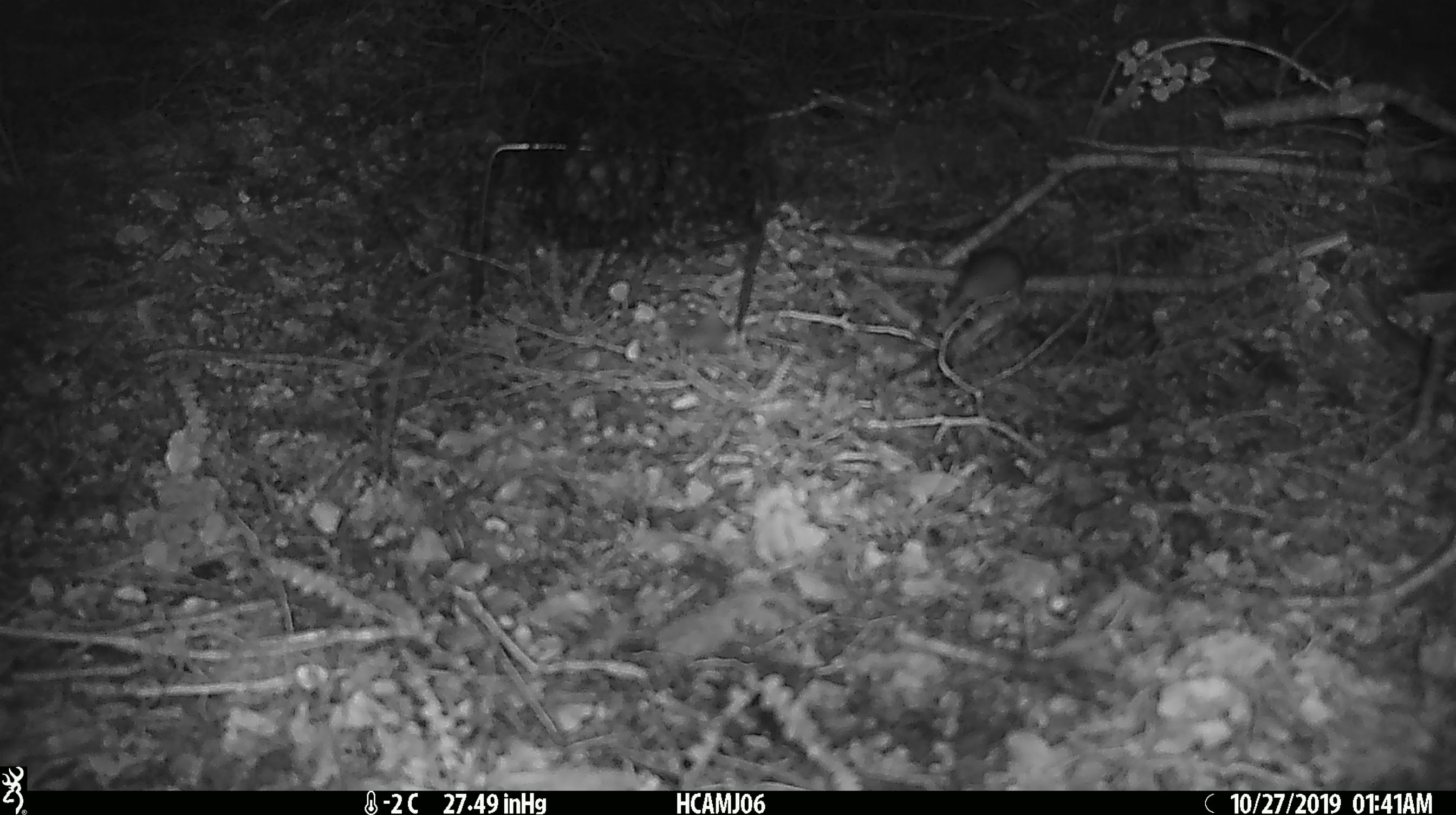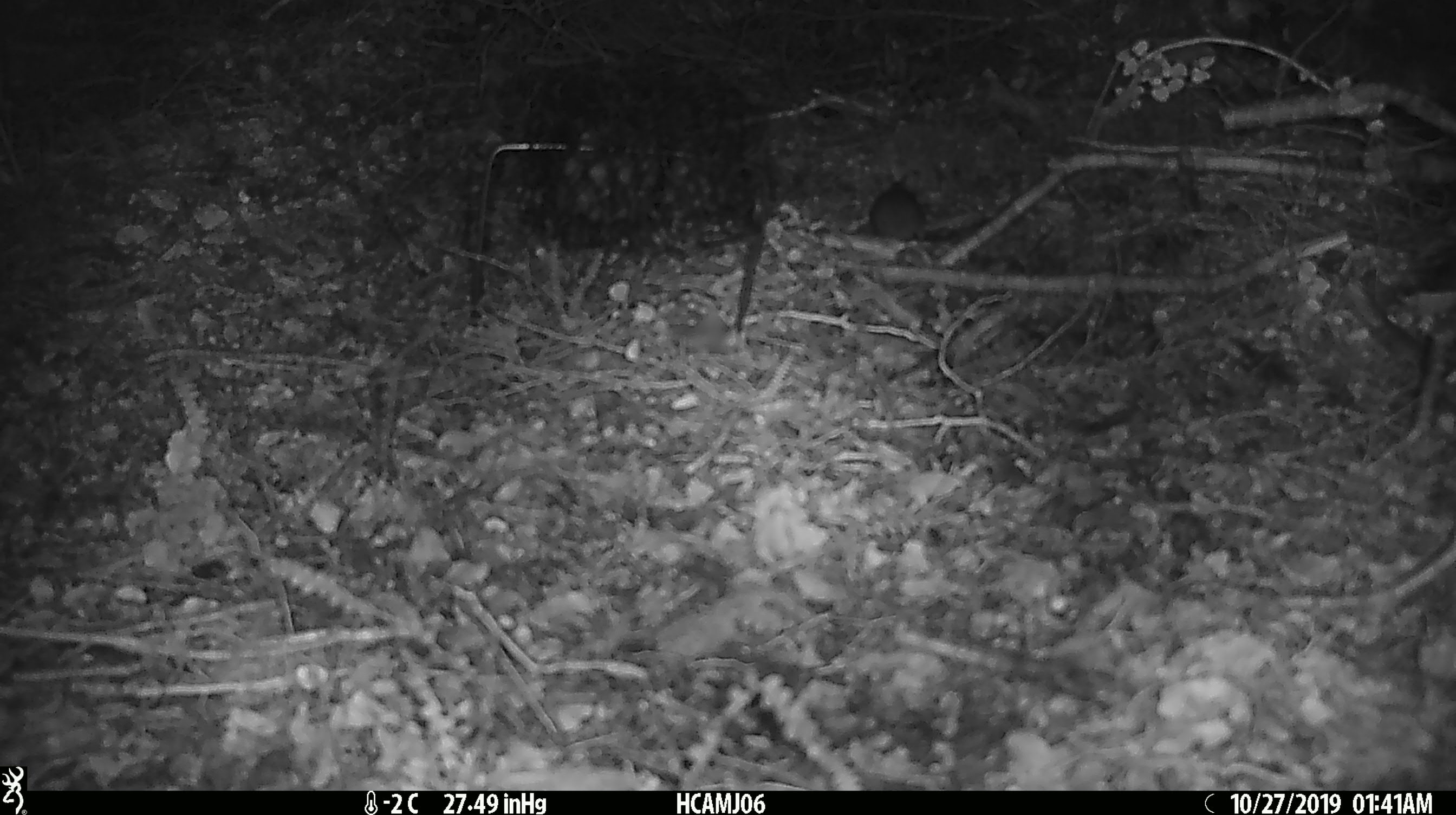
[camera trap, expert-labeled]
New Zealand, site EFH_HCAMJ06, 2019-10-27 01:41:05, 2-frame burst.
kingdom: Animalia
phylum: Chordata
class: Mammalia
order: Rodentia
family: Muridae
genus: Mus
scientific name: Mus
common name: mouse